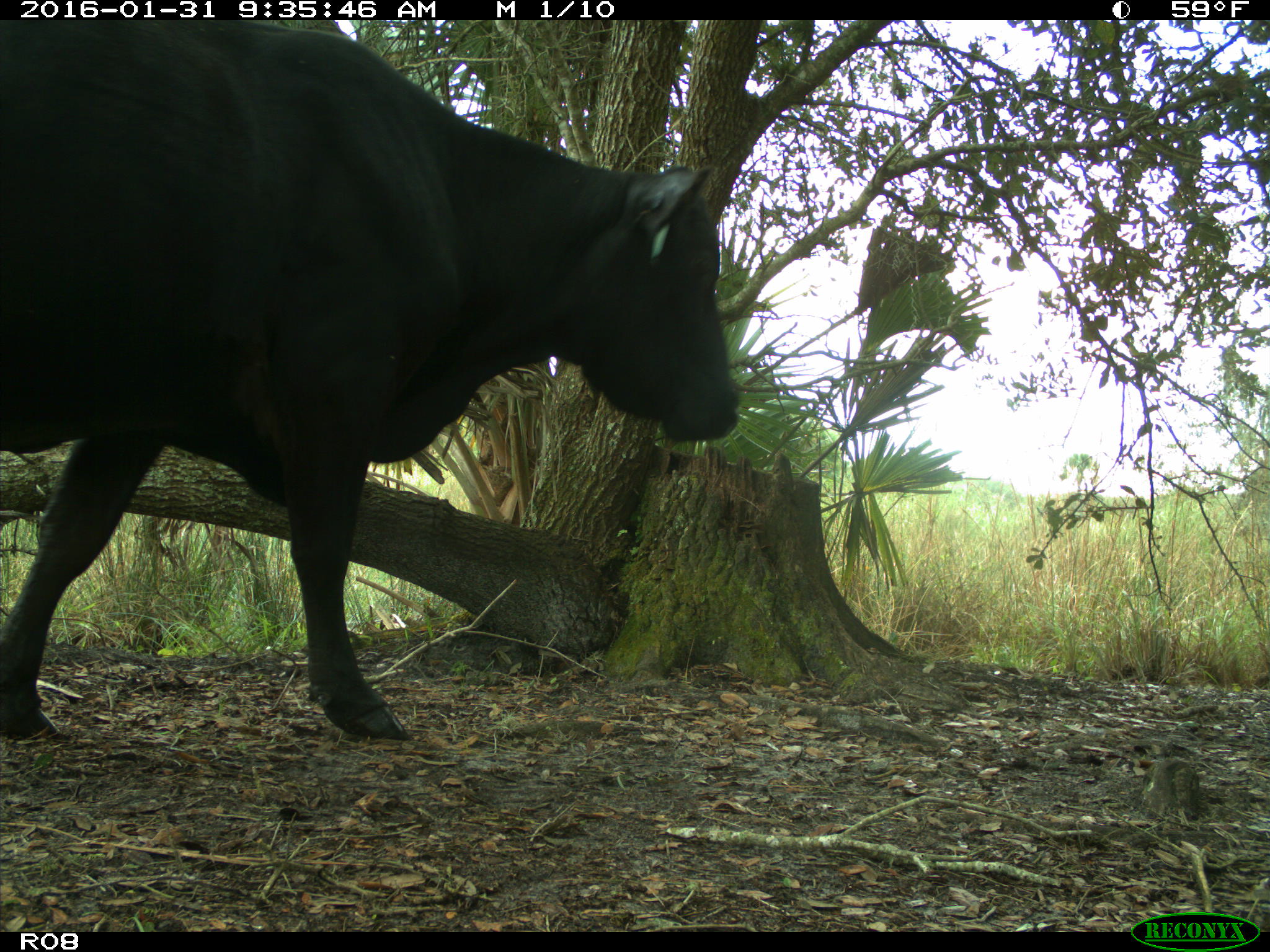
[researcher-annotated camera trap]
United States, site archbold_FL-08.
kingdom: Animalia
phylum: Chordata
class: Mammalia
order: Artiodactyla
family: Bovidae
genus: Bos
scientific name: Bos taurus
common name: domestic cow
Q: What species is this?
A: Bos taurus (domestic cow).